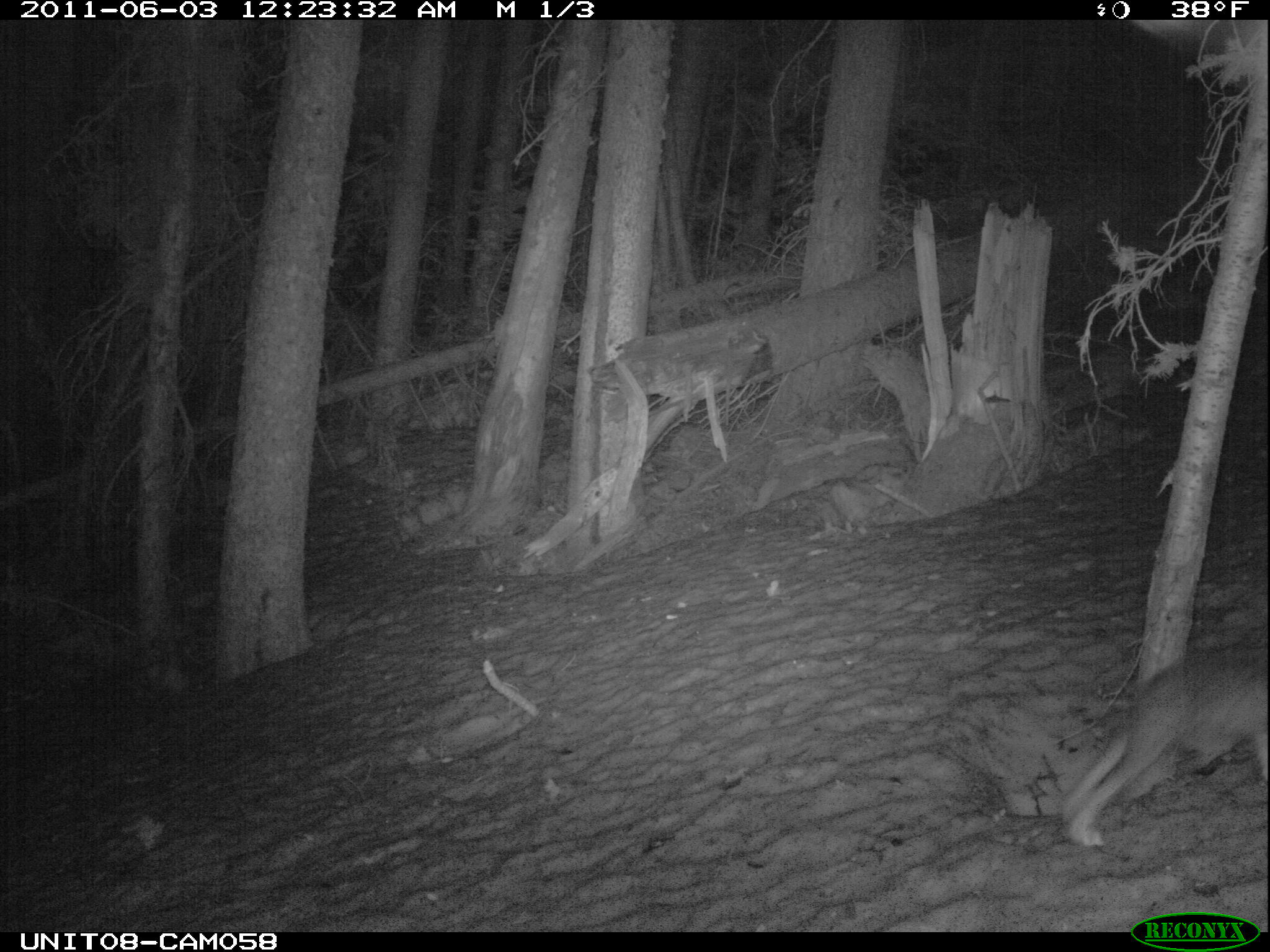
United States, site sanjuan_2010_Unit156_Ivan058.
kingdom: Animalia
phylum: Chordata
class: Mammalia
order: Lagomorpha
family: Leporidae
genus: Lepus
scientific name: Lepus americanus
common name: snowshoe hare